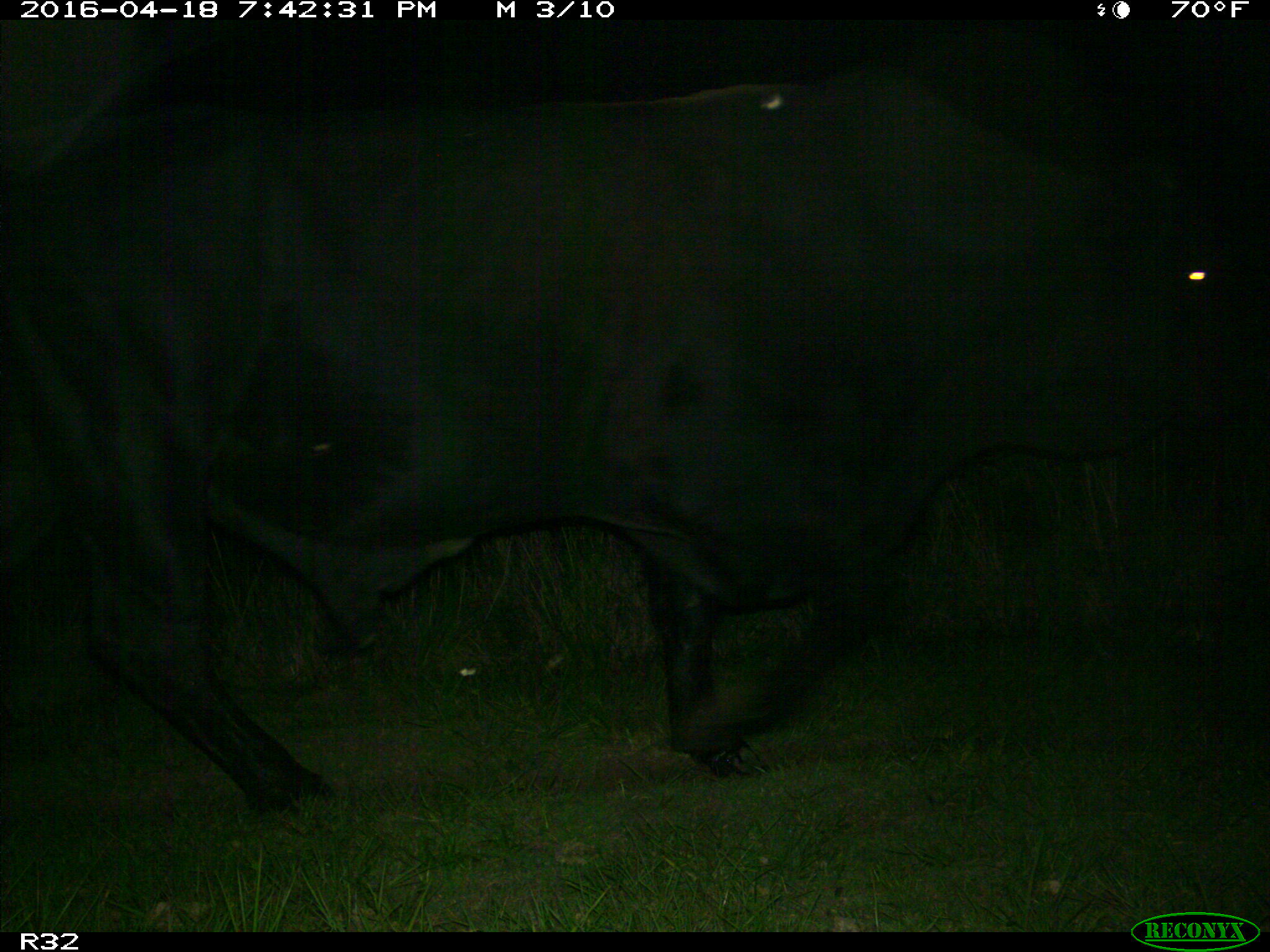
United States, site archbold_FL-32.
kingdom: Animalia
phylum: Chordata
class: Mammalia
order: Artiodactyla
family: Bovidae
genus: Bos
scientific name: Bos taurus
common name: domestic cow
Bos taurus (domestic cow).